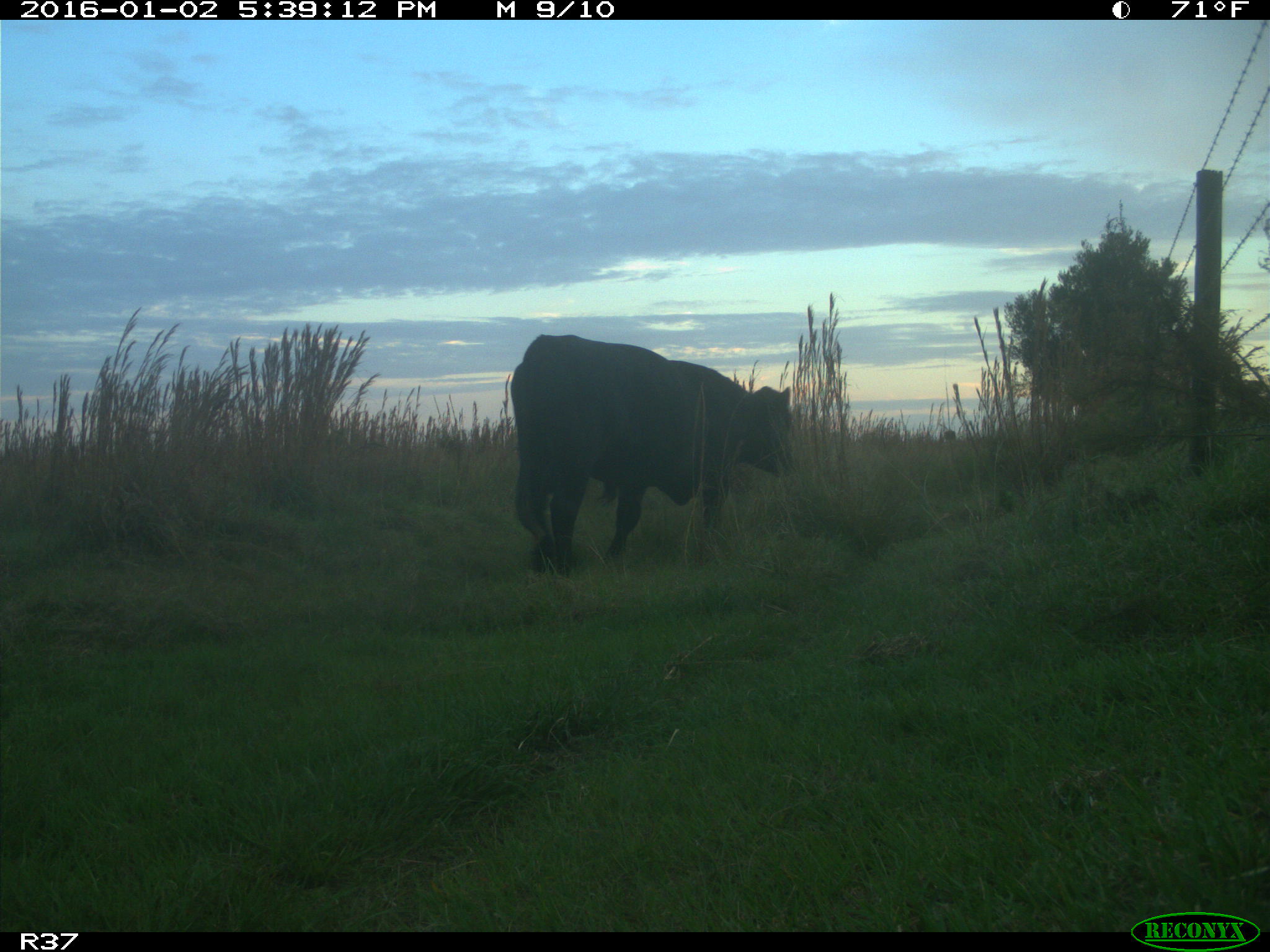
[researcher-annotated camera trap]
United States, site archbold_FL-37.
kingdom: Animalia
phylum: Chordata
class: Mammalia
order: Artiodactyla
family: Bovidae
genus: Bos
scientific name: Bos taurus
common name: domestic cow